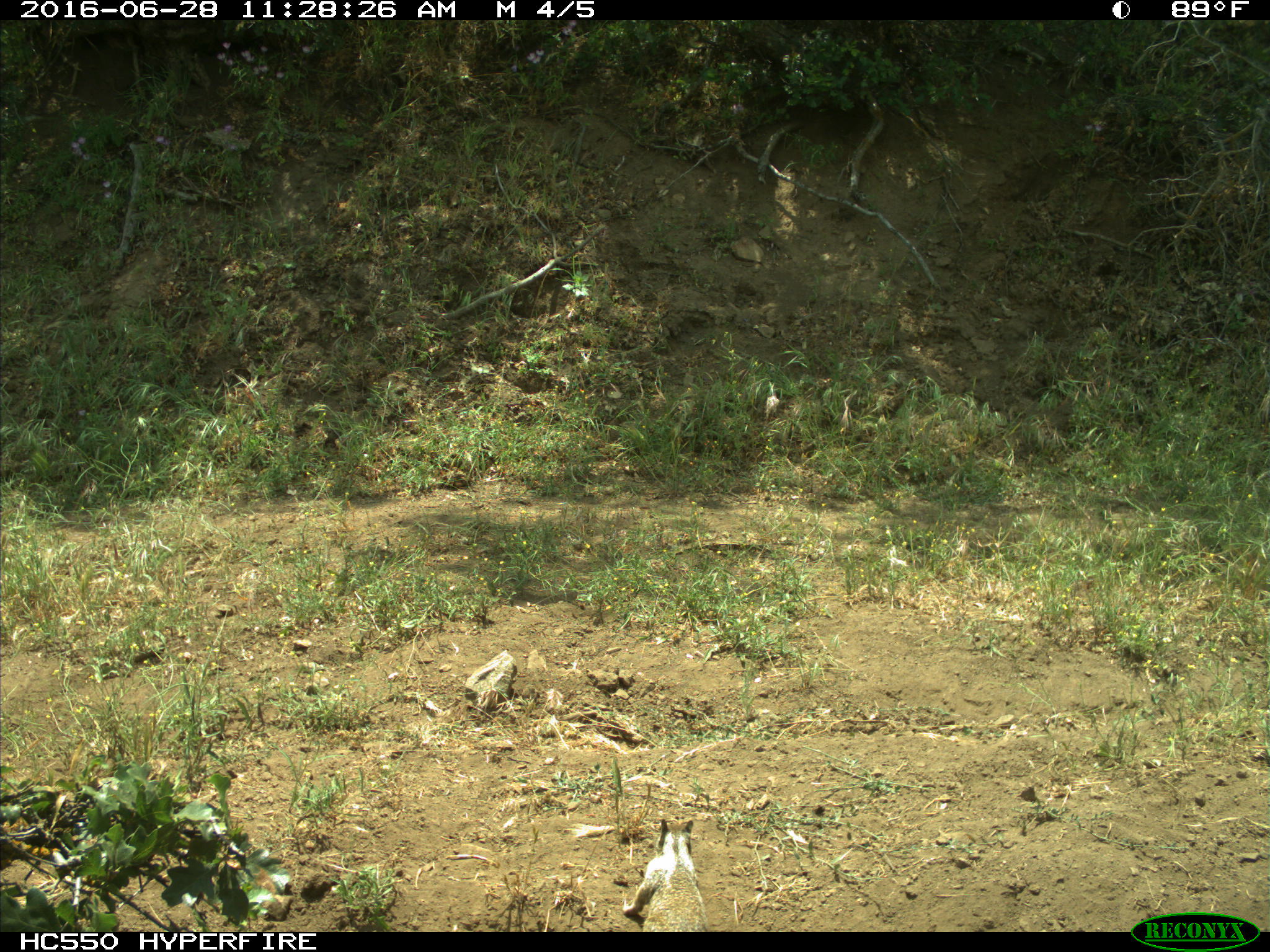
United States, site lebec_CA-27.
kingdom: Animalia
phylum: Chordata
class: Mammalia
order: Rodentia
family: Sciuridae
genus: Otospermophilus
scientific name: Otospermophilus beecheyi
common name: california ground squirrel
Otospermophilus beecheyi (california ground squirrel).